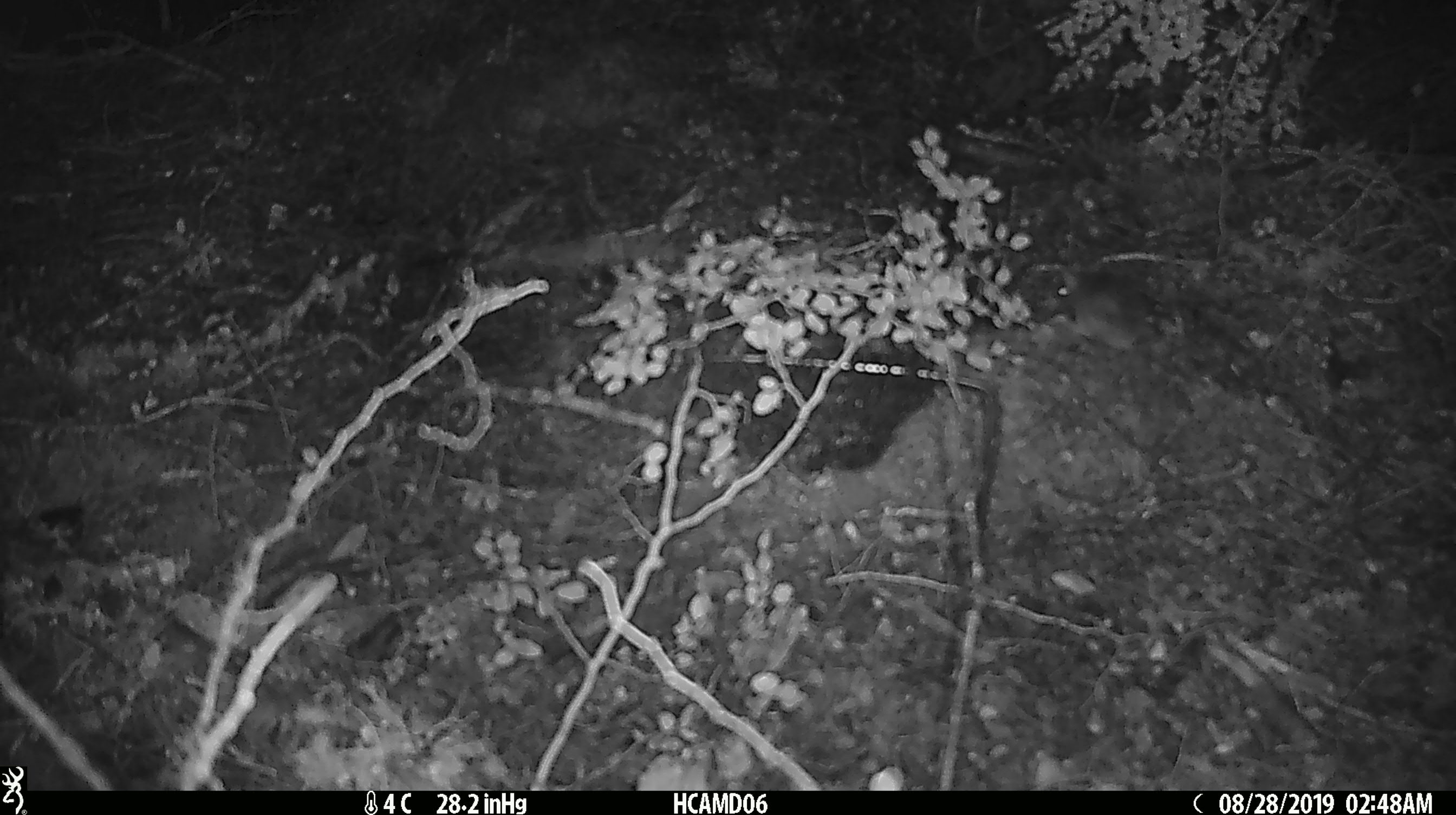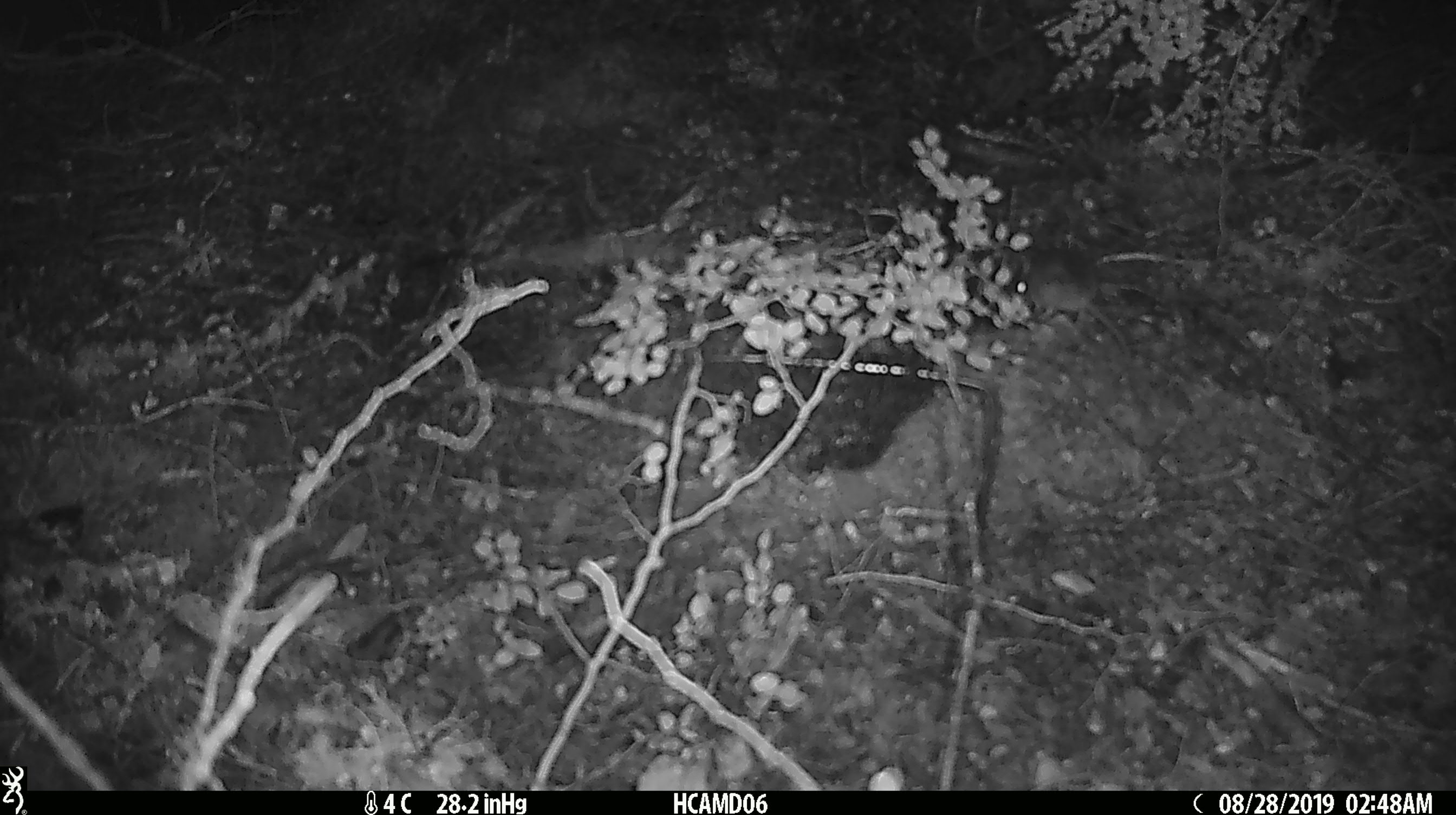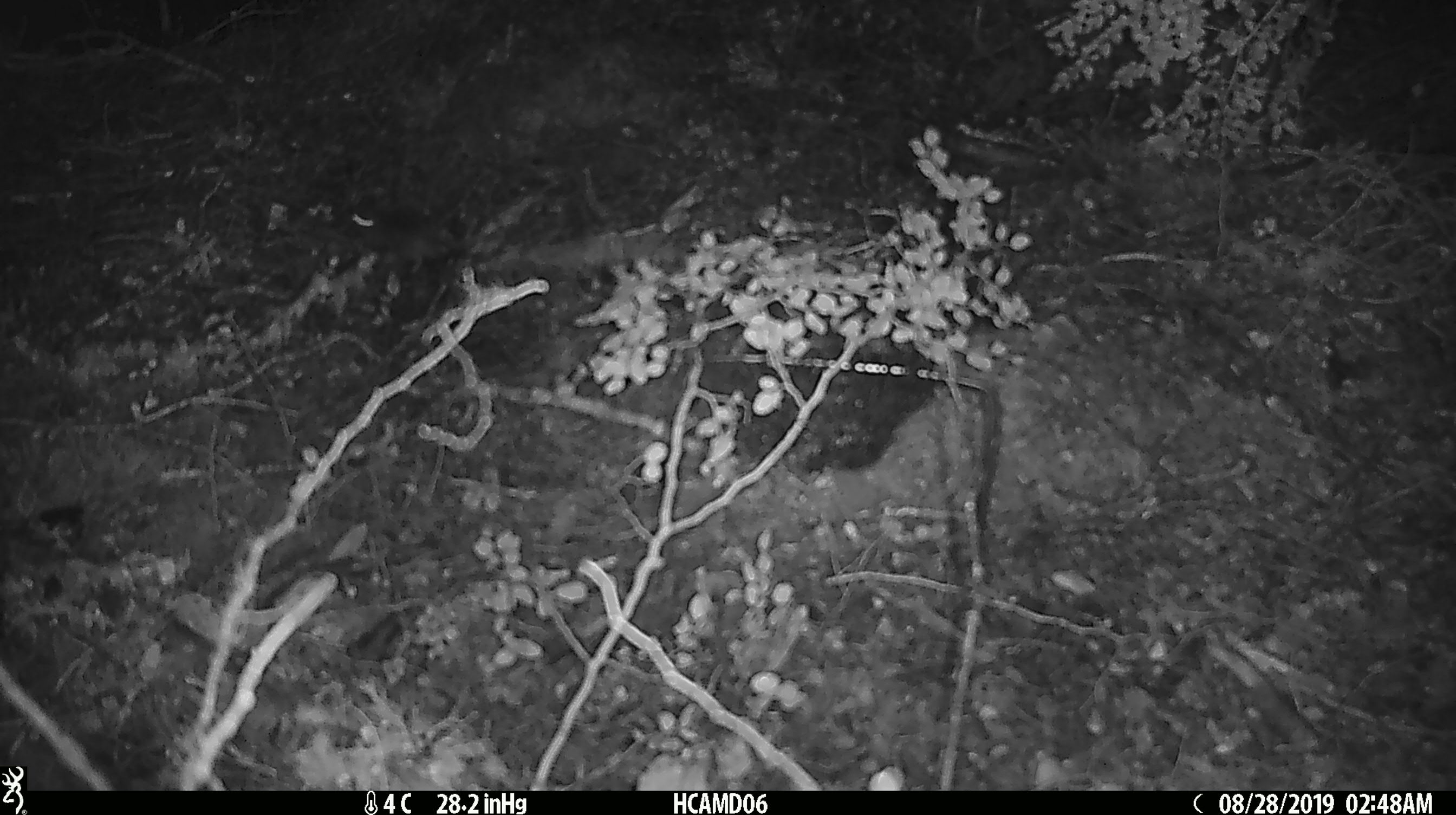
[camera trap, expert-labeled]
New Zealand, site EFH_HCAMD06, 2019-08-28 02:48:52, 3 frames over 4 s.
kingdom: Animalia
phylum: Chordata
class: Mammalia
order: Rodentia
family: Muridae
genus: Mus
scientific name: Mus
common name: mouse